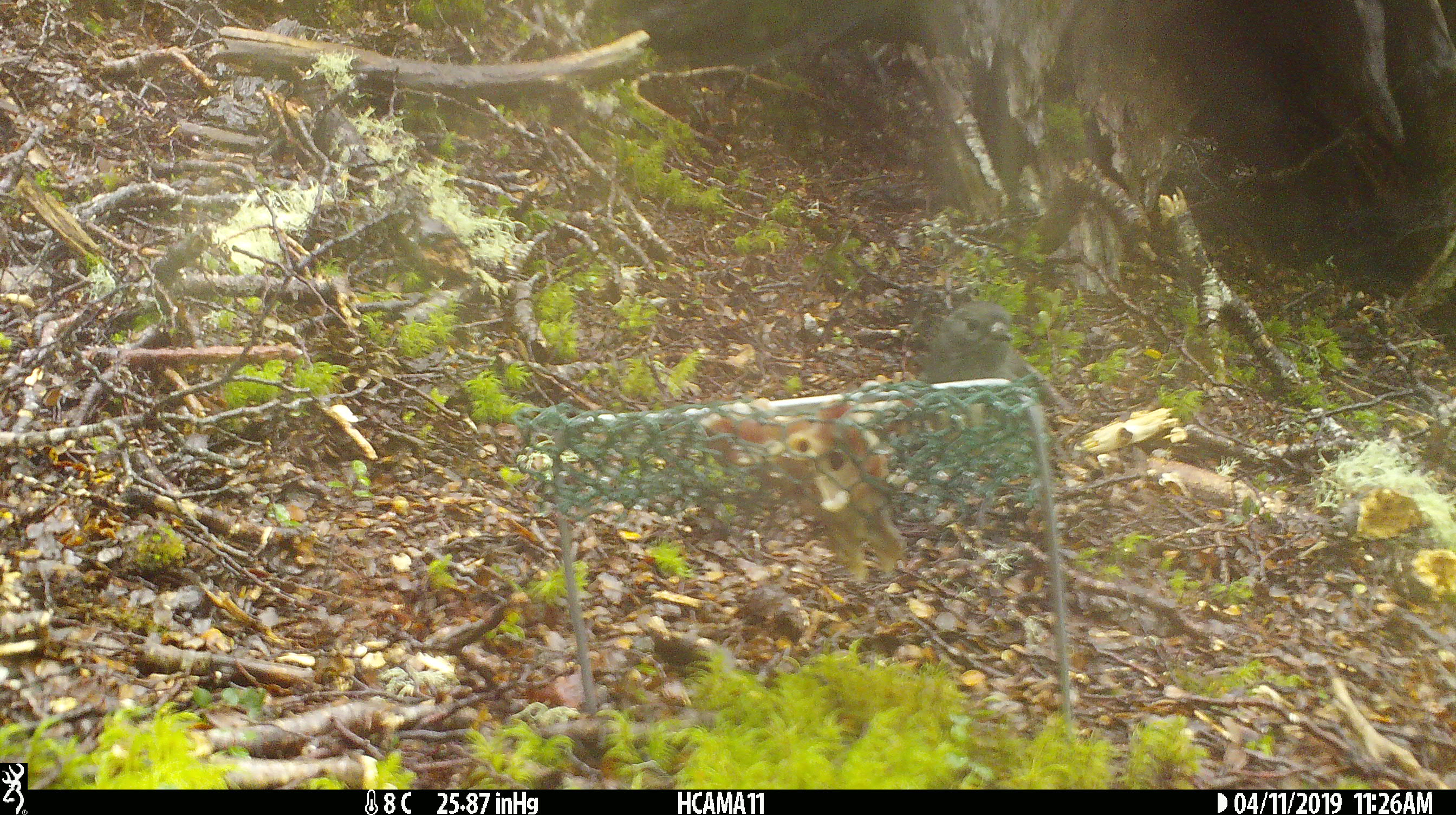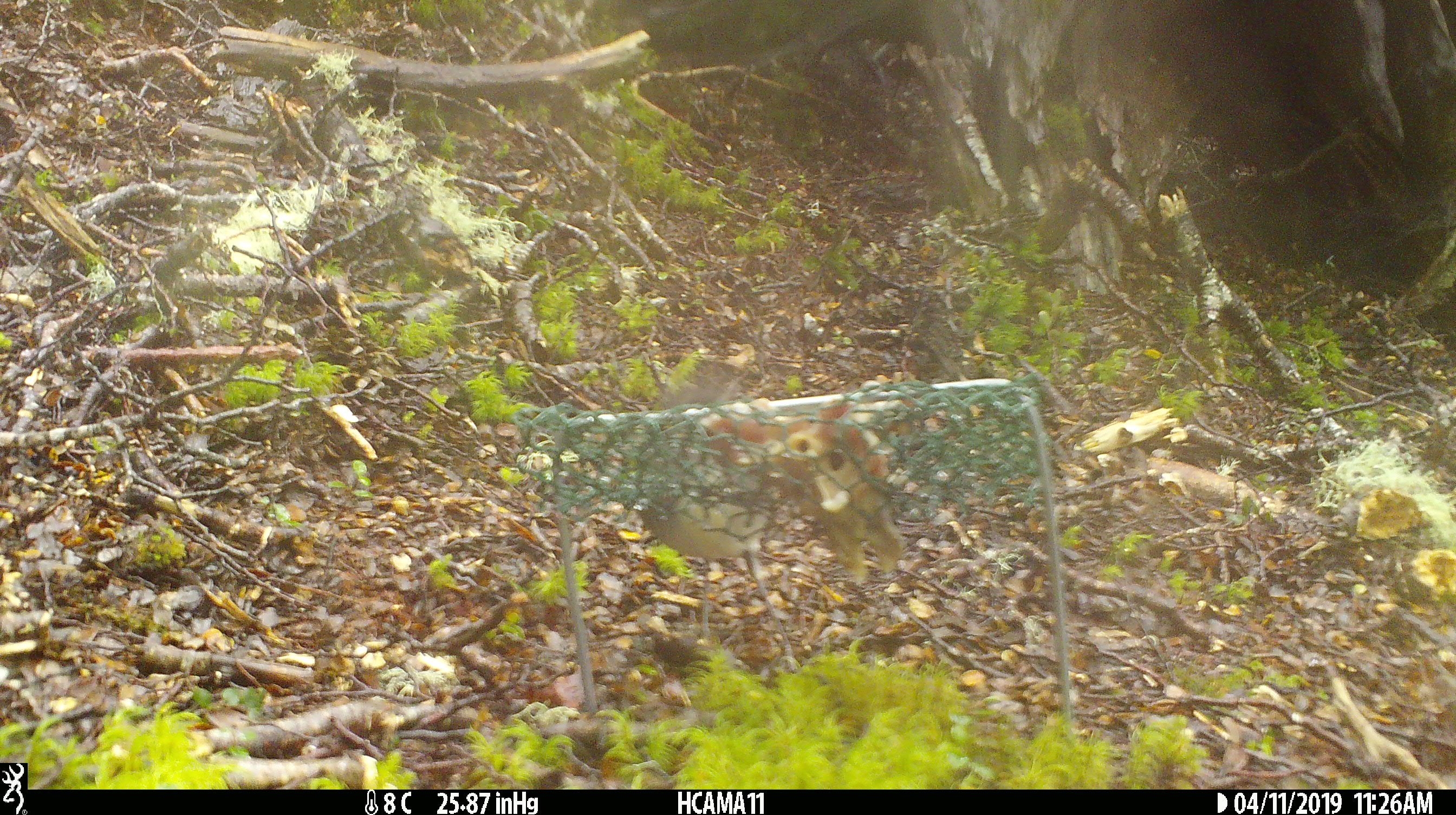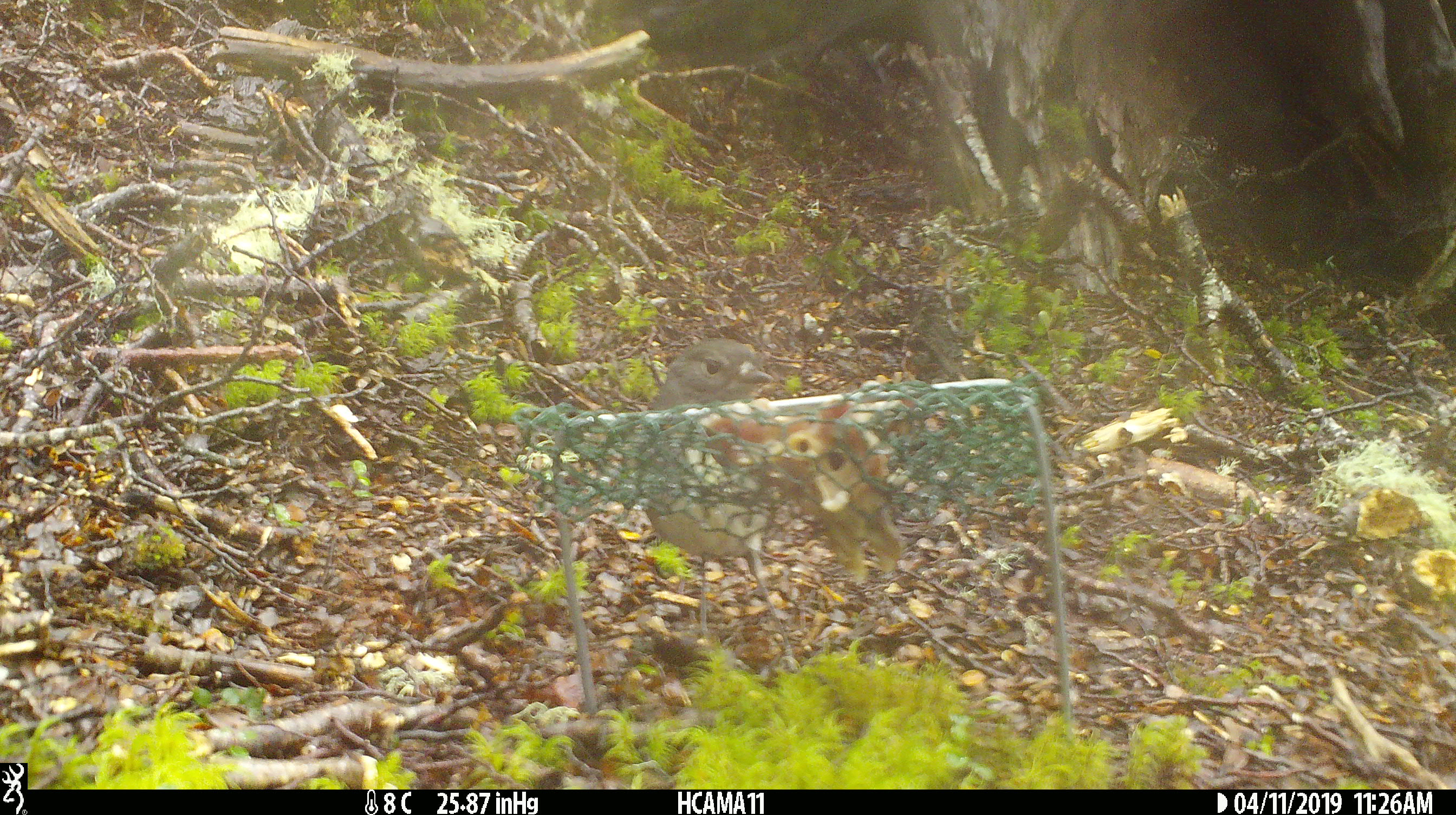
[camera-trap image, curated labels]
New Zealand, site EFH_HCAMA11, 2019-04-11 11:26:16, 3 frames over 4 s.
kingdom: Animalia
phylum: Chordata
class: Aves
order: Passeriformes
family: Petroicidae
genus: Petroica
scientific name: Petroica australis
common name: new zealand robin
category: robin